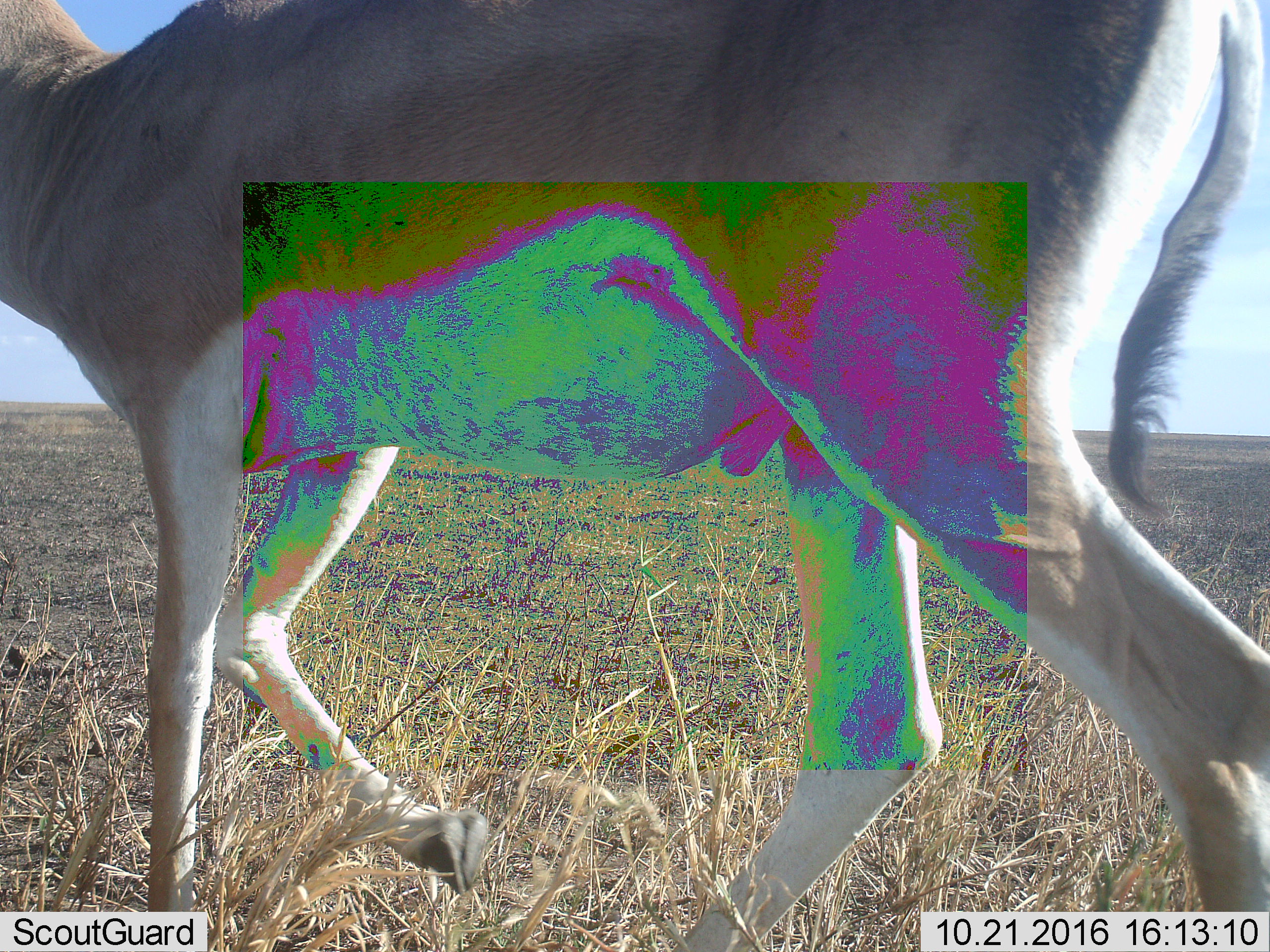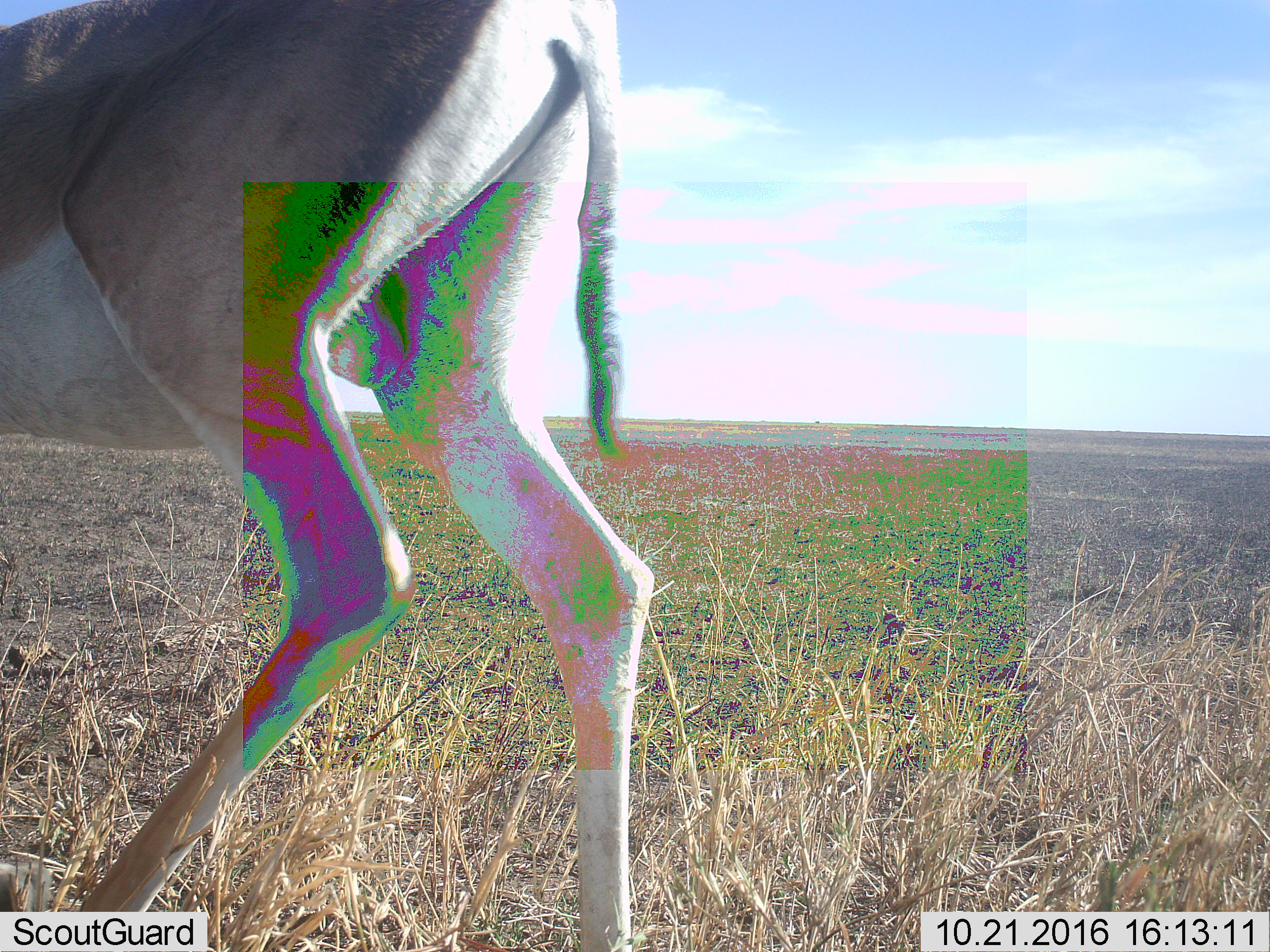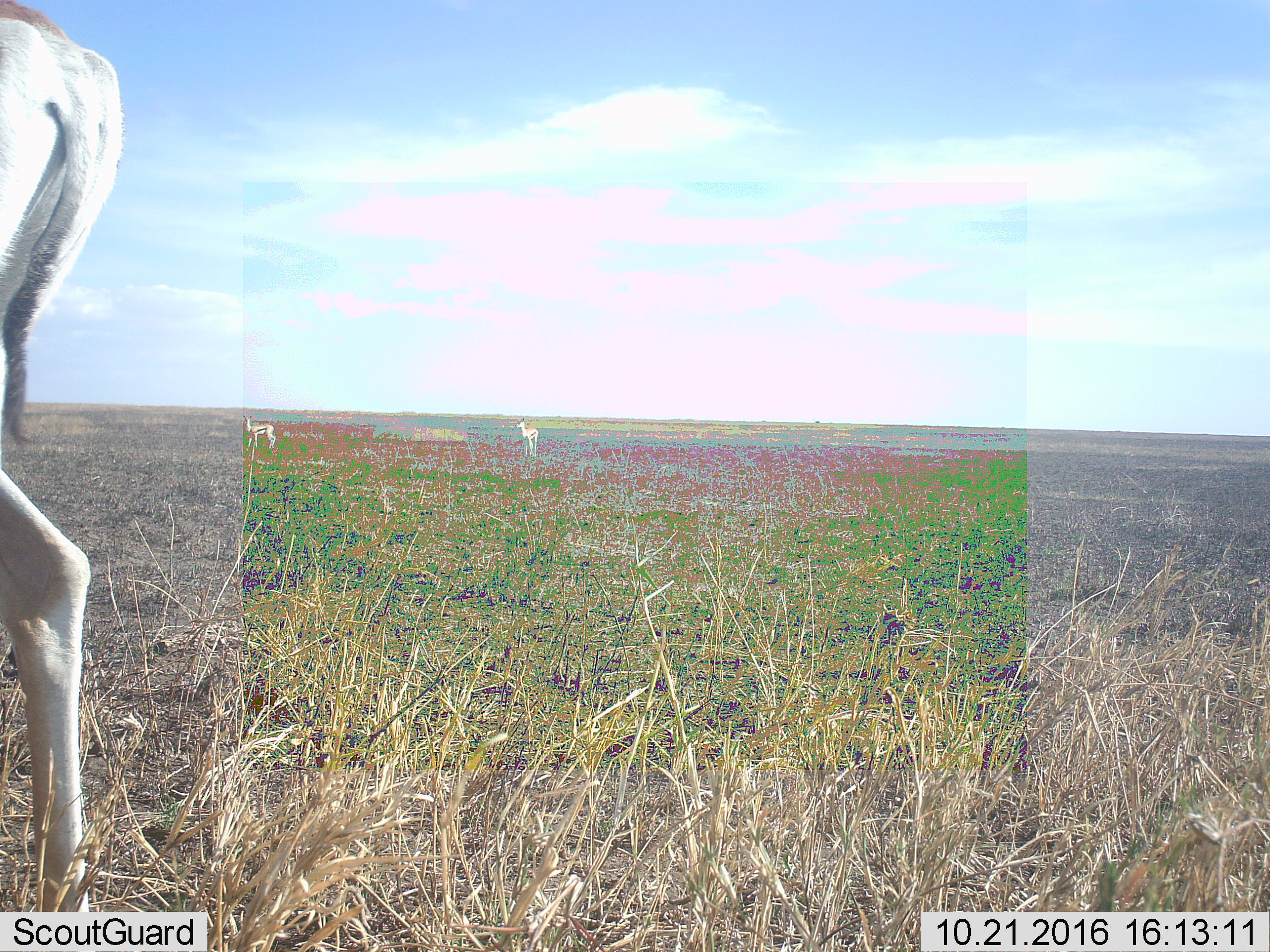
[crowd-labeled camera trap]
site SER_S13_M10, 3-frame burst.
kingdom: Animalia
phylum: Chordata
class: Mammalia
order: Artiodactyla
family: Bovidae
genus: Nanger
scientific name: Nanger granti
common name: grant's gazelle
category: gazellegrants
Gazellegrants (grant's gazelle) (Nanger granti), count 1. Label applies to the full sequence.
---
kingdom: Animalia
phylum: Chordata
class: Mammalia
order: Artiodactyla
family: Bovidae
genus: Eudorcas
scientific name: Eudorcas thomsonii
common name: thomson's gazelle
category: gazellethomsons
Gazellethomsons (thomson's gazelle) (Eudorcas thomsonii), count 2. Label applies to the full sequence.